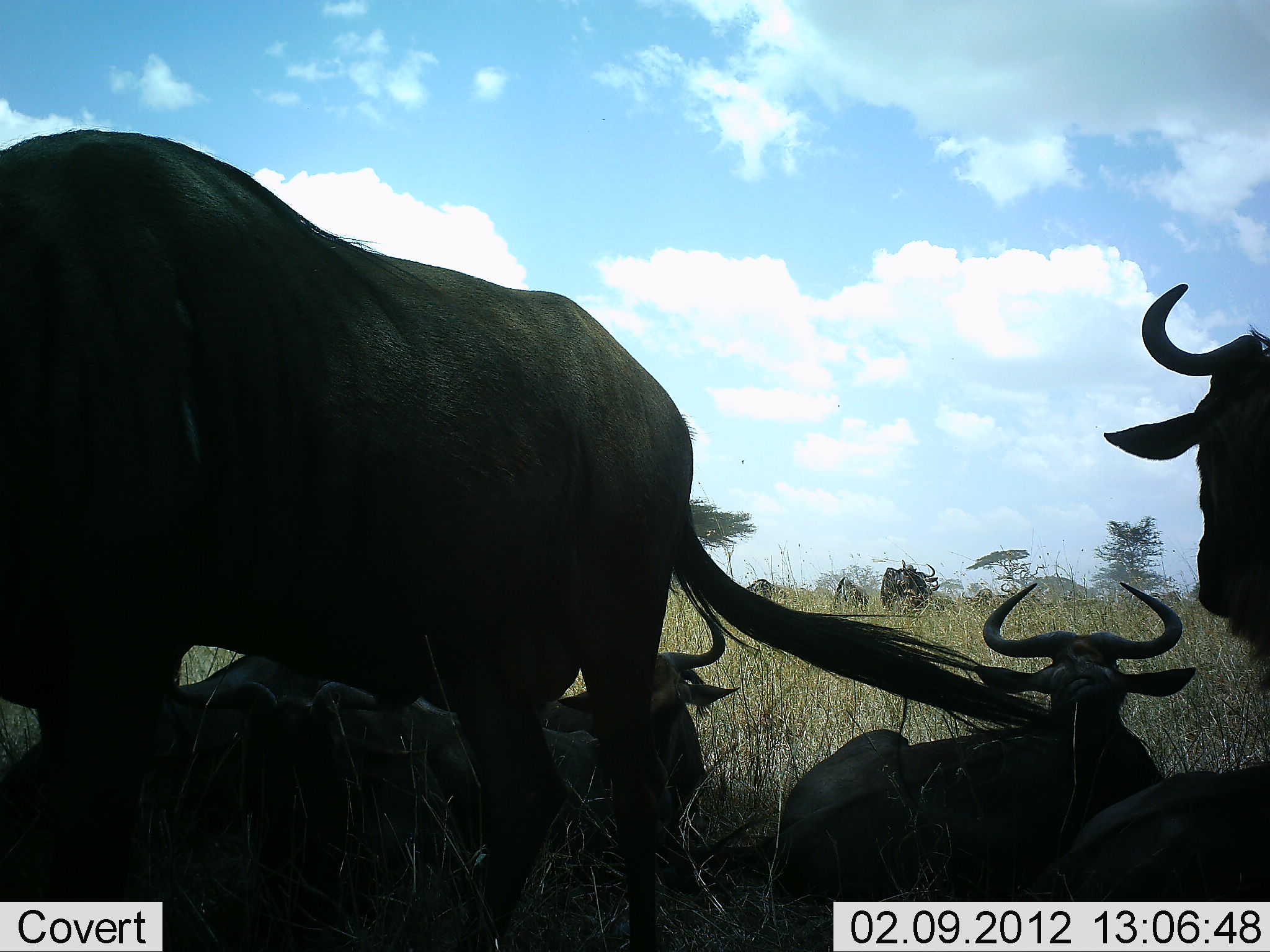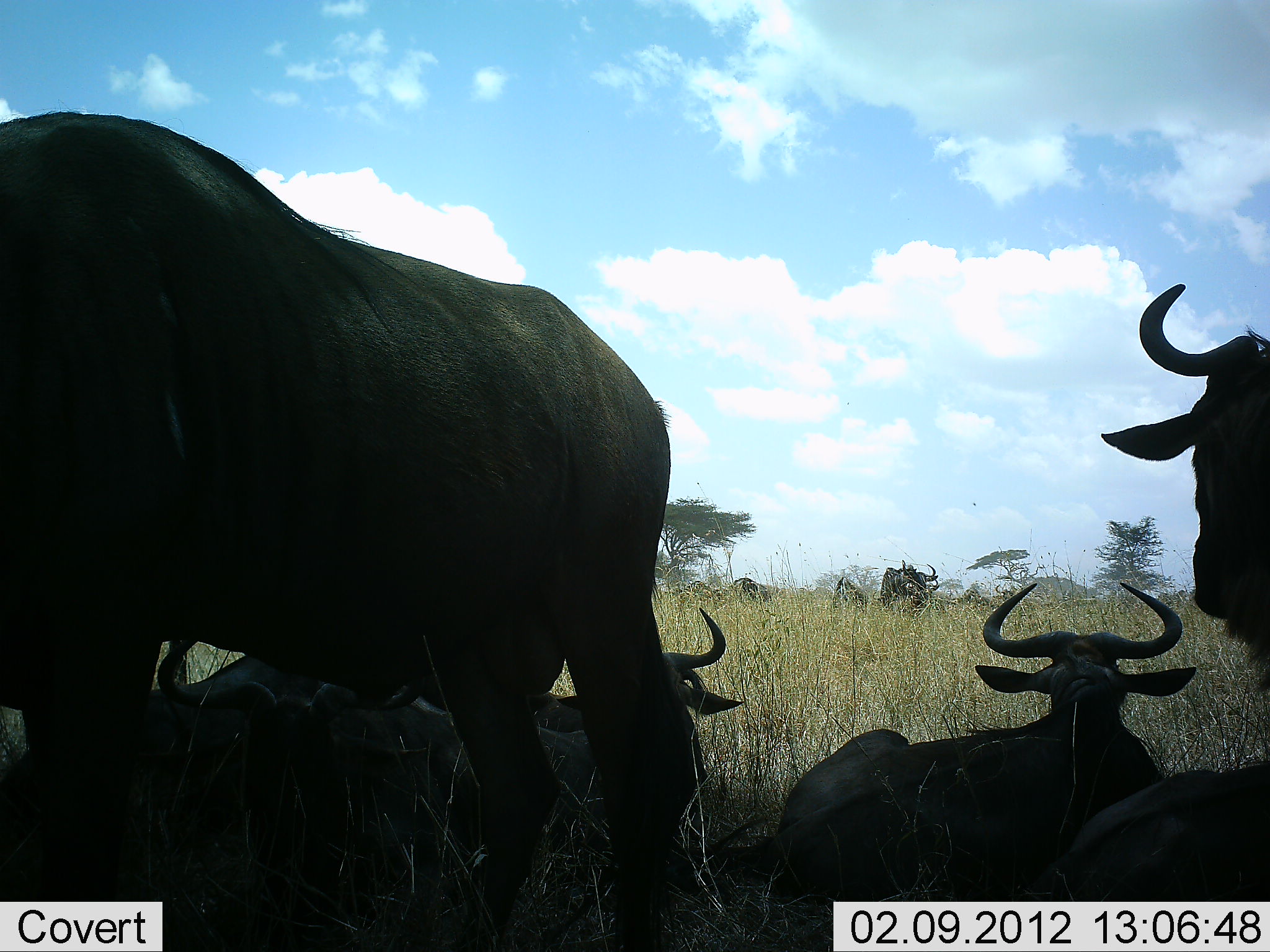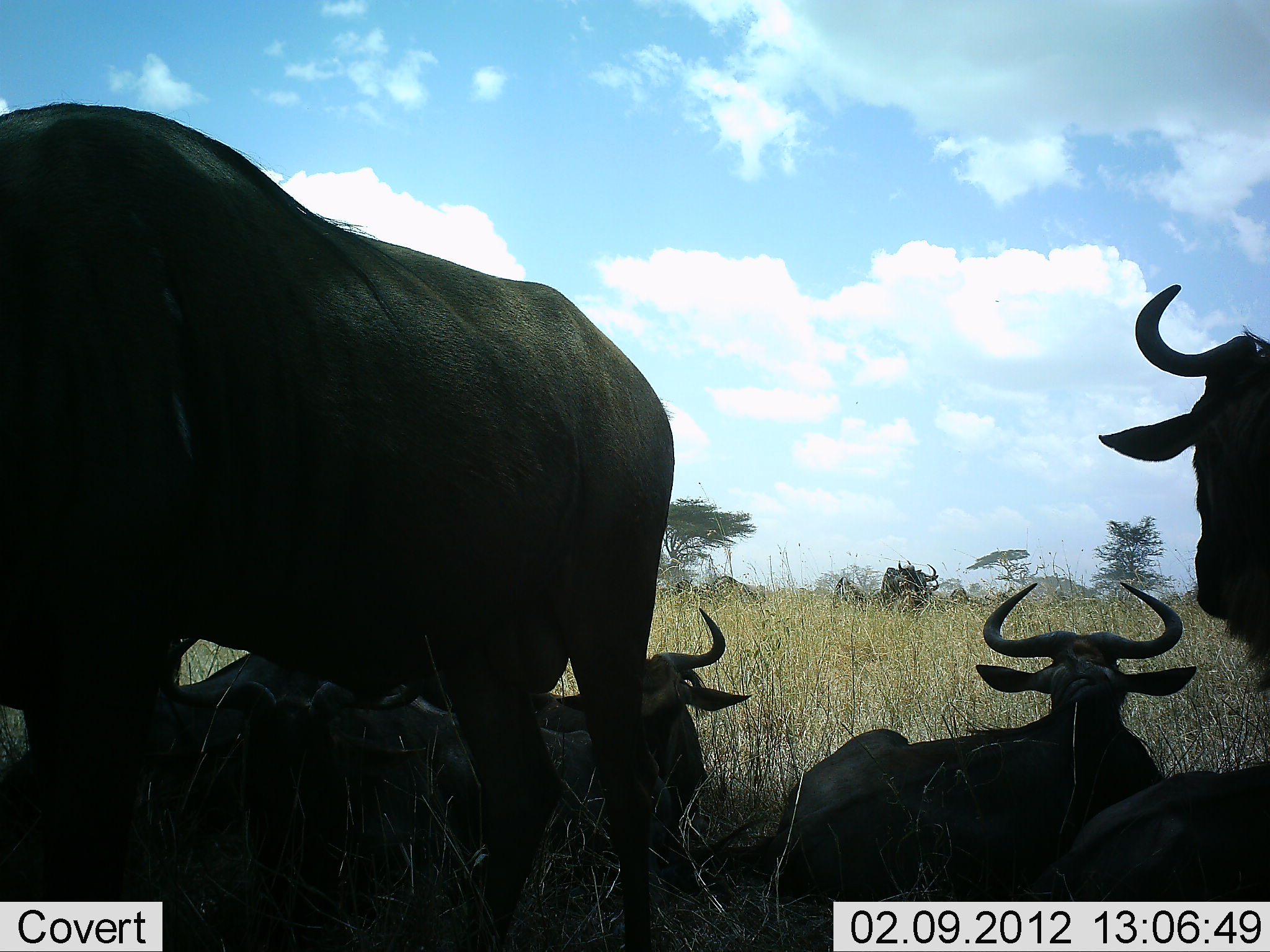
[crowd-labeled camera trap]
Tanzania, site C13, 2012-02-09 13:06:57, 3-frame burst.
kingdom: Animalia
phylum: Chordata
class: Mammalia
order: Artiodactyla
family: Bovidae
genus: Connochaetes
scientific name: Connochaetes taurinus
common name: blue wildebeest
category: wildebeest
Wildebeest (blue wildebeest) (Connochaetes taurinus), count 10. Behavior (volunteer vote fractions): standing 81%, resting 96%, moving 31%, interacting 0%. Young present (vote fraction): 0%. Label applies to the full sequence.